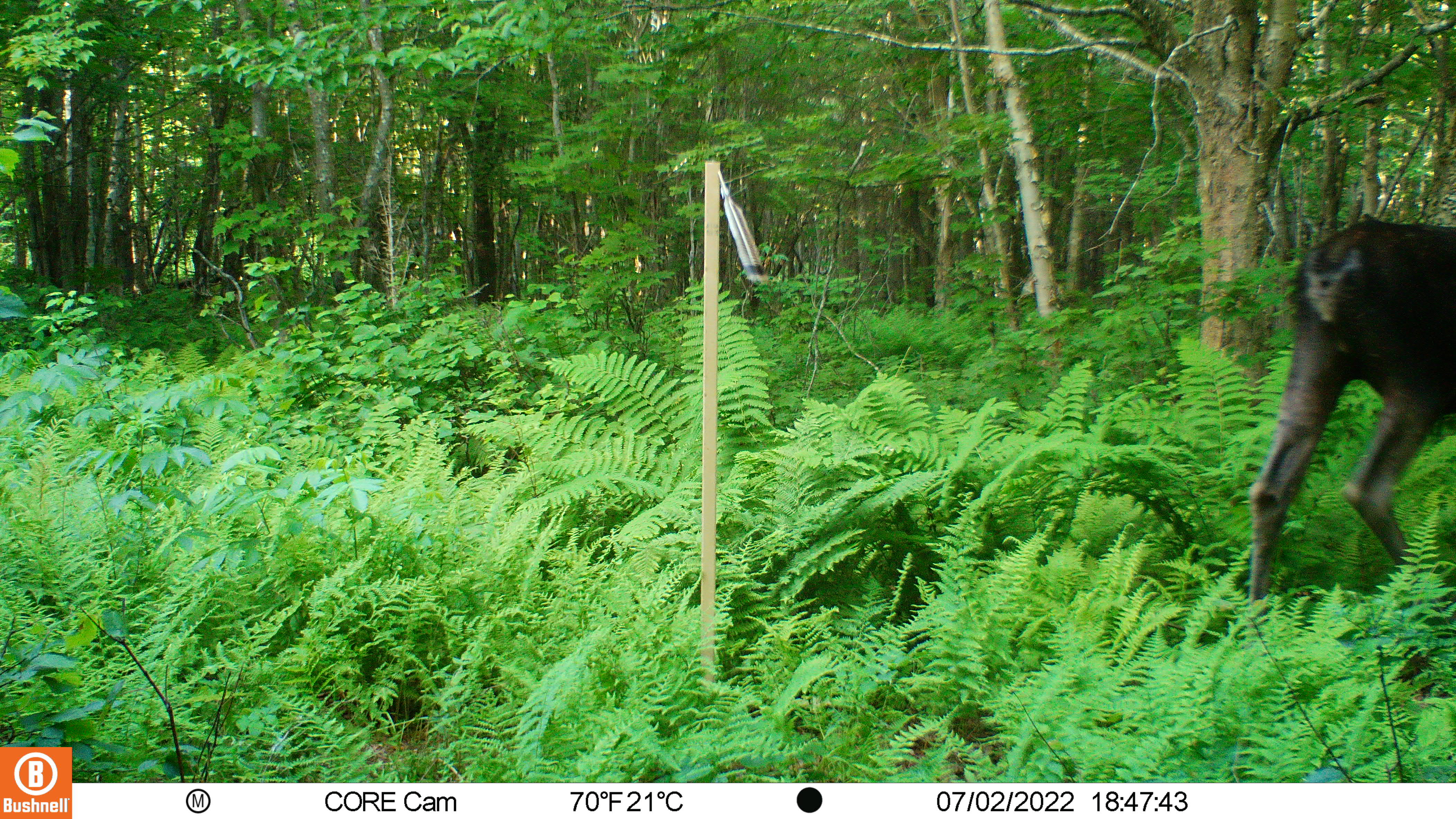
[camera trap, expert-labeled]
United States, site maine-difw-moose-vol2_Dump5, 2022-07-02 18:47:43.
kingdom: Animalia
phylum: Chordata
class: Mammalia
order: Artiodactyla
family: Cervidae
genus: Alces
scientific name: Alces alces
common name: moose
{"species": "moose (Alces alces)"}